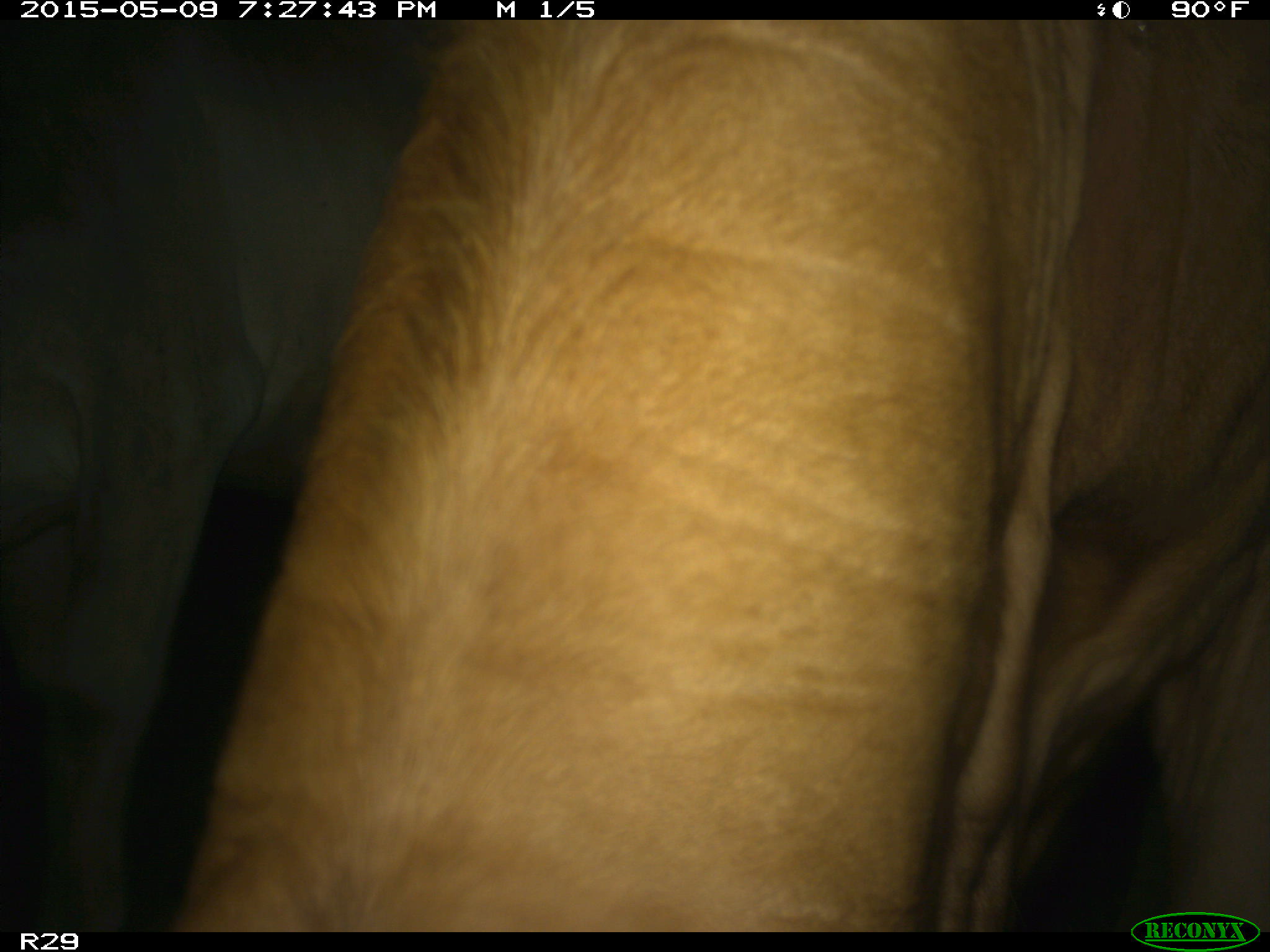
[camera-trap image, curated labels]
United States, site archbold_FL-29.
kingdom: Animalia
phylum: Chordata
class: Mammalia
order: Artiodactyla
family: Bovidae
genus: Bos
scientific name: Bos taurus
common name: domestic cow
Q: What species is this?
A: Bos taurus (domestic cow).